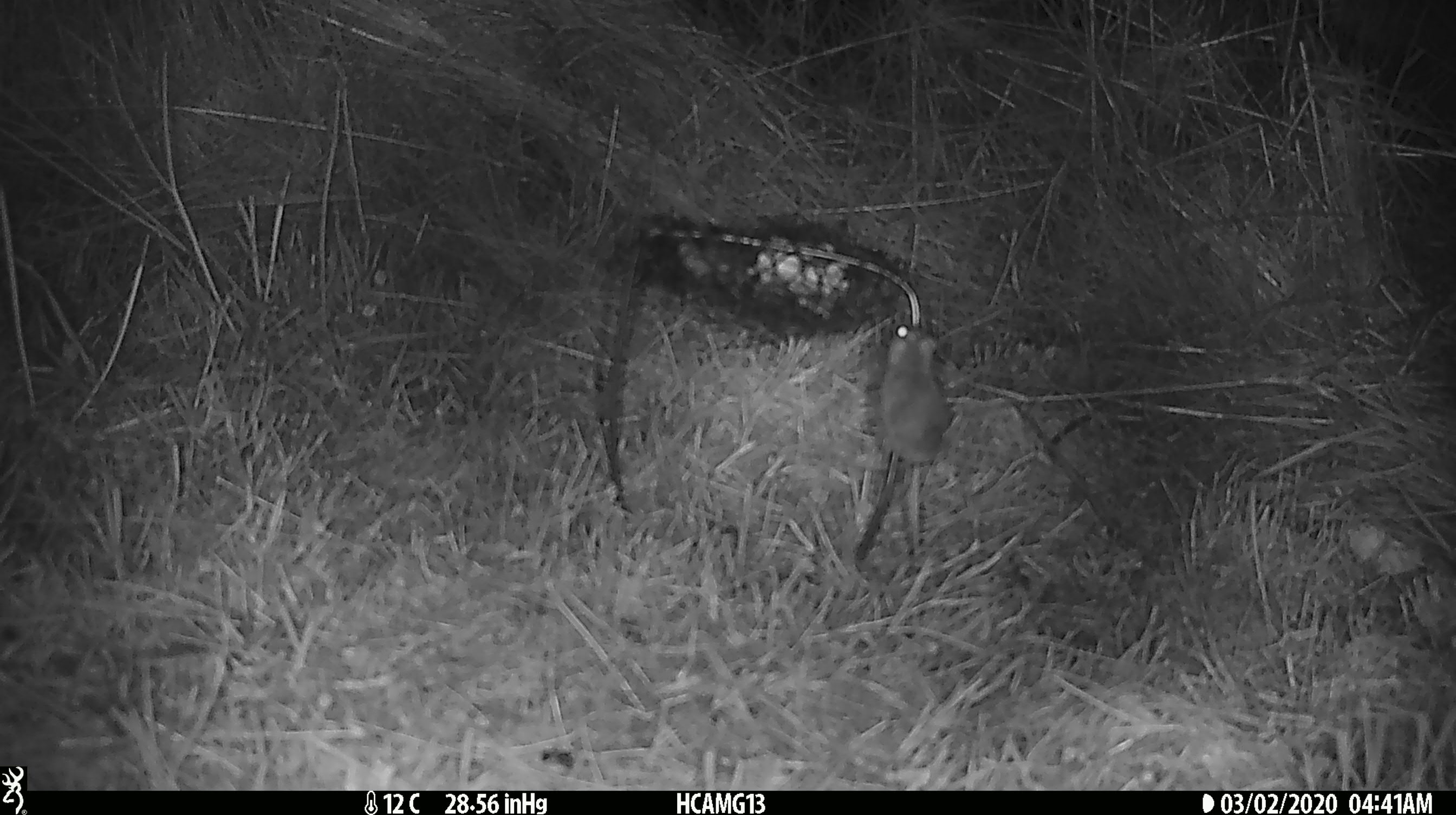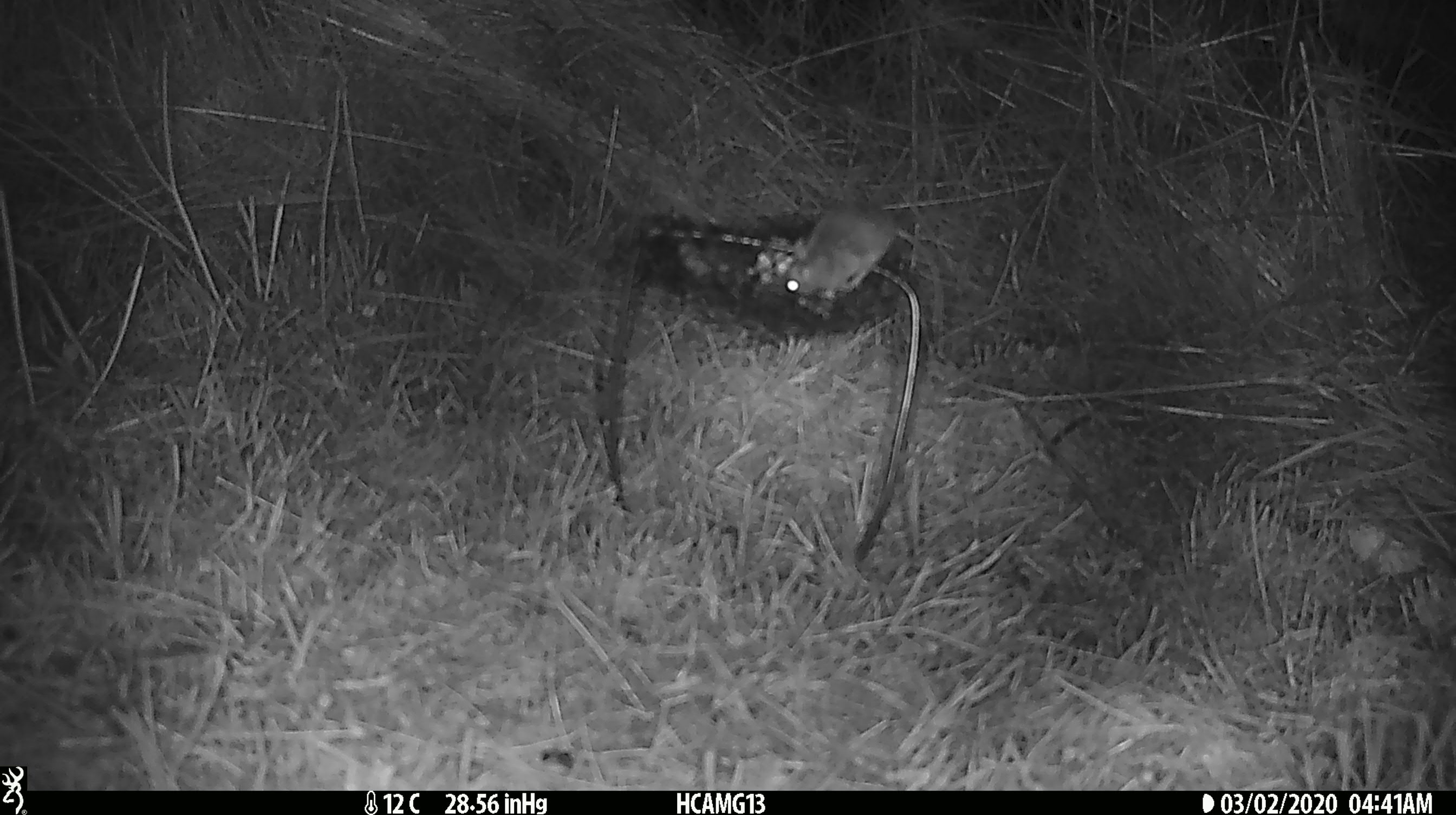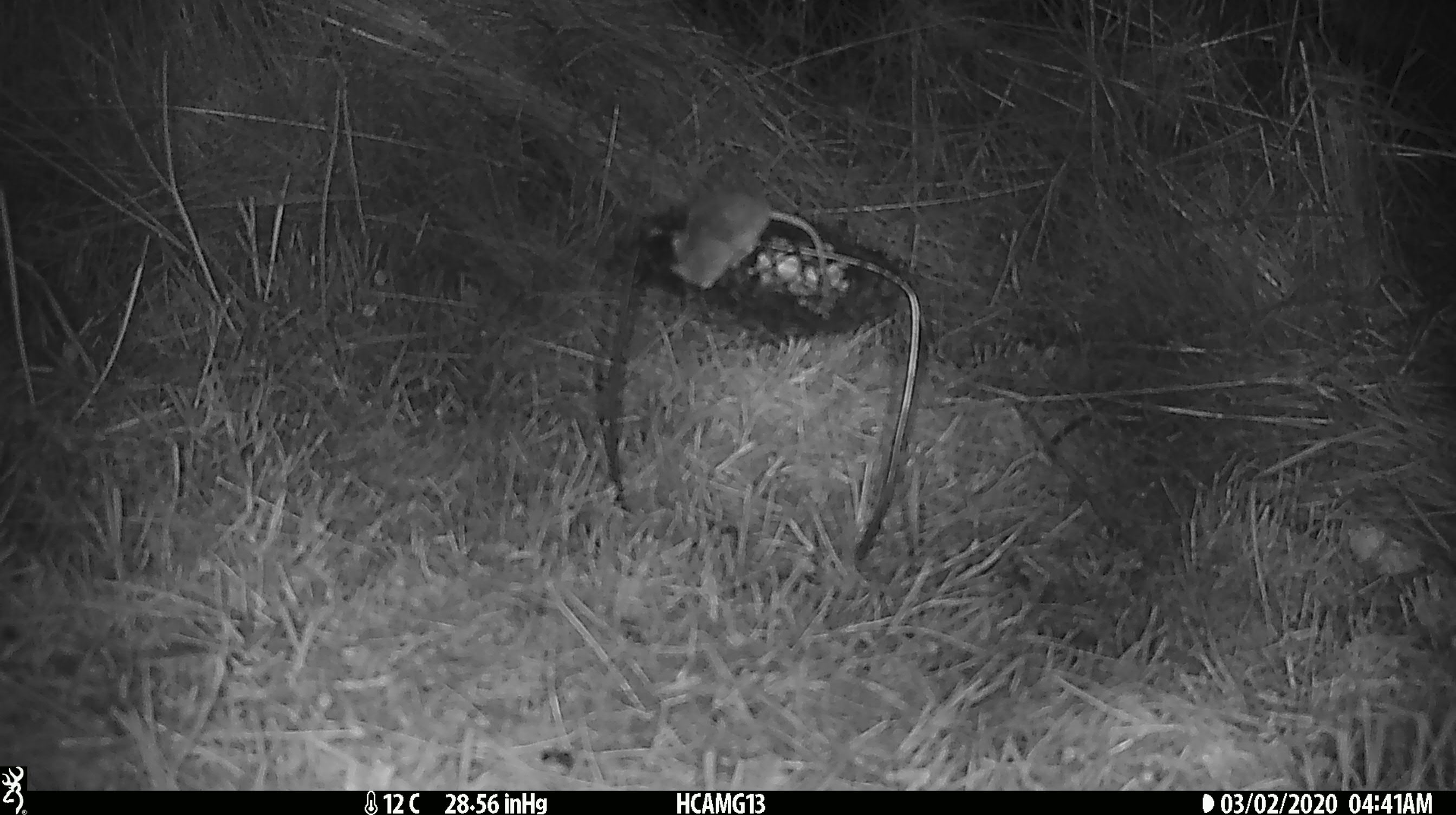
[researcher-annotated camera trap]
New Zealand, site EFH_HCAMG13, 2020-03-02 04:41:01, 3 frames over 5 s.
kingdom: Animalia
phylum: Chordata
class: Mammalia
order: Rodentia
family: Muridae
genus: Mus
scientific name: Mus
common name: mouse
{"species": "mouse (Mus)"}